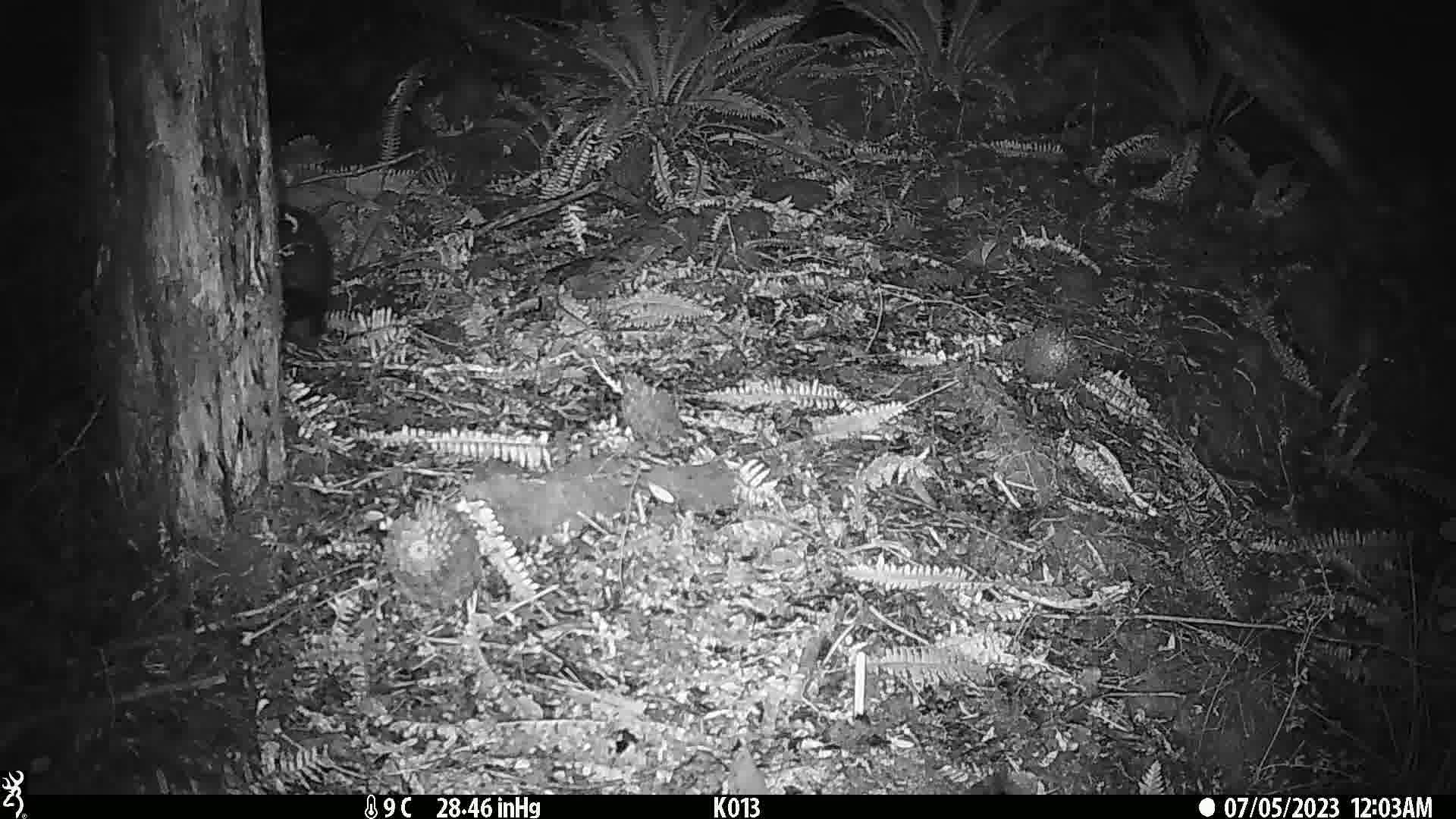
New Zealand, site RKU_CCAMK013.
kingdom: Animalia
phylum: Chordata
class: Mammalia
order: Diprotodontia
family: Phalangeridae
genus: Trichosurus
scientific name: Trichosurus vulpecula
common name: common brushtail possum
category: possum